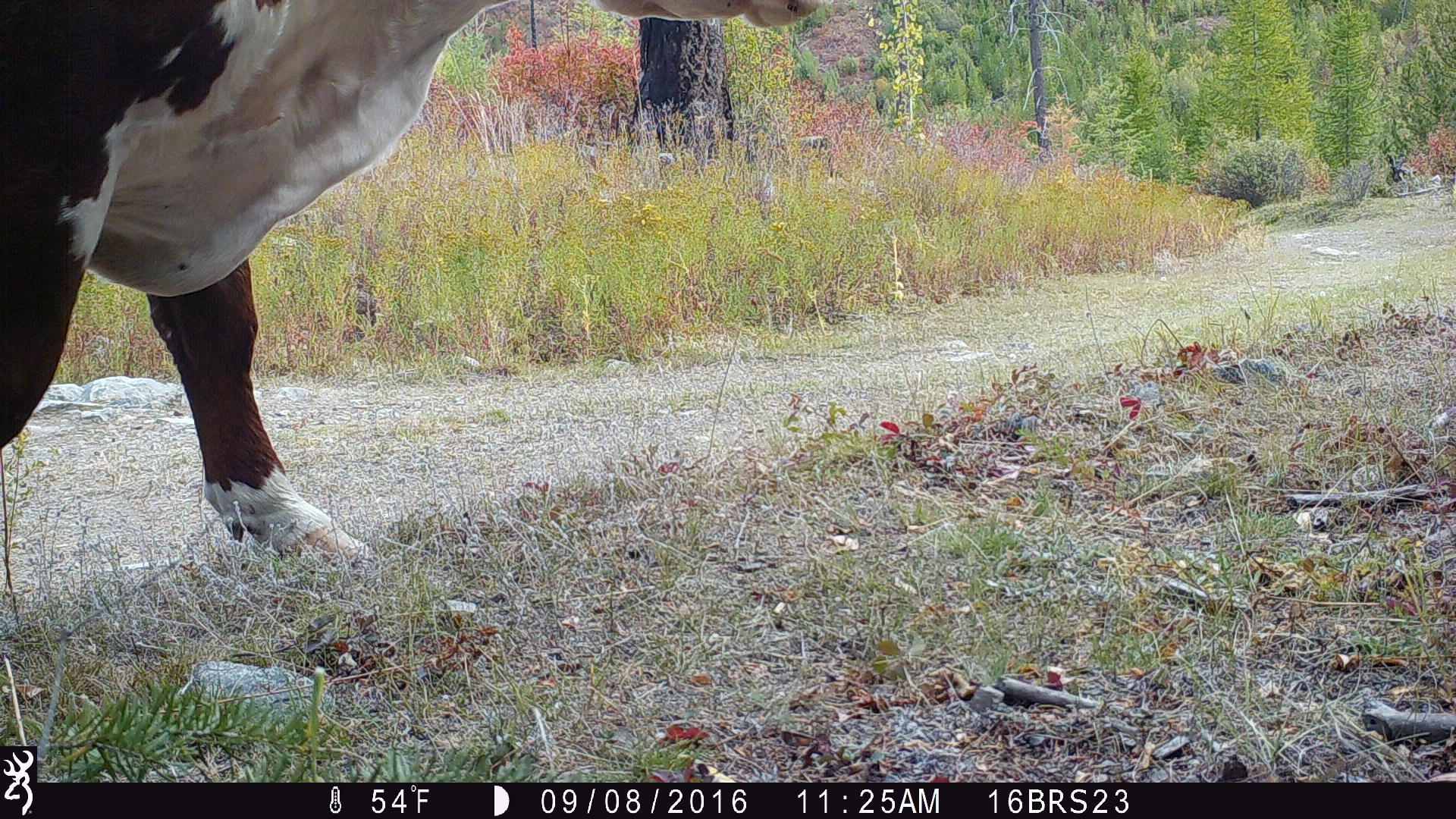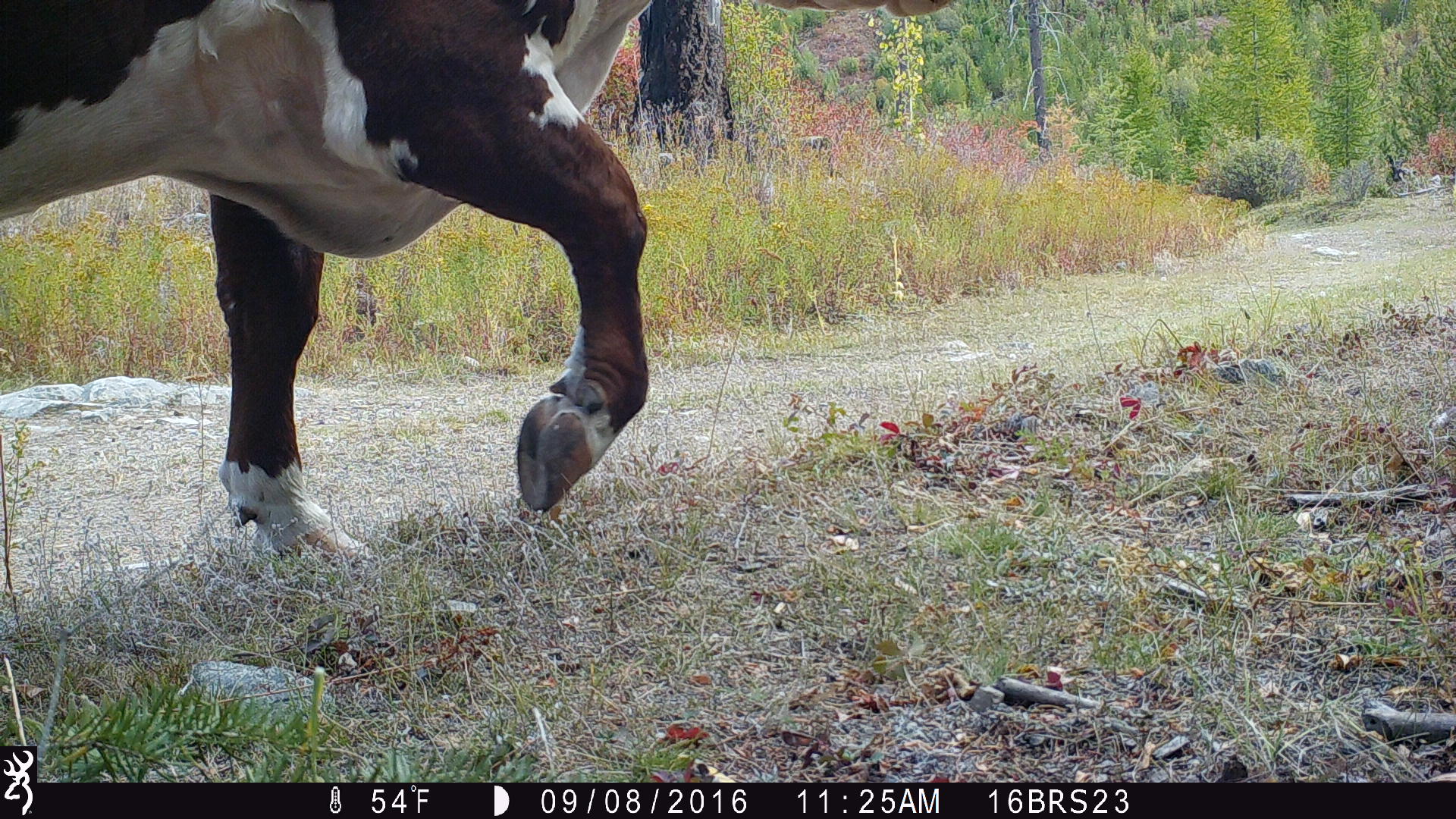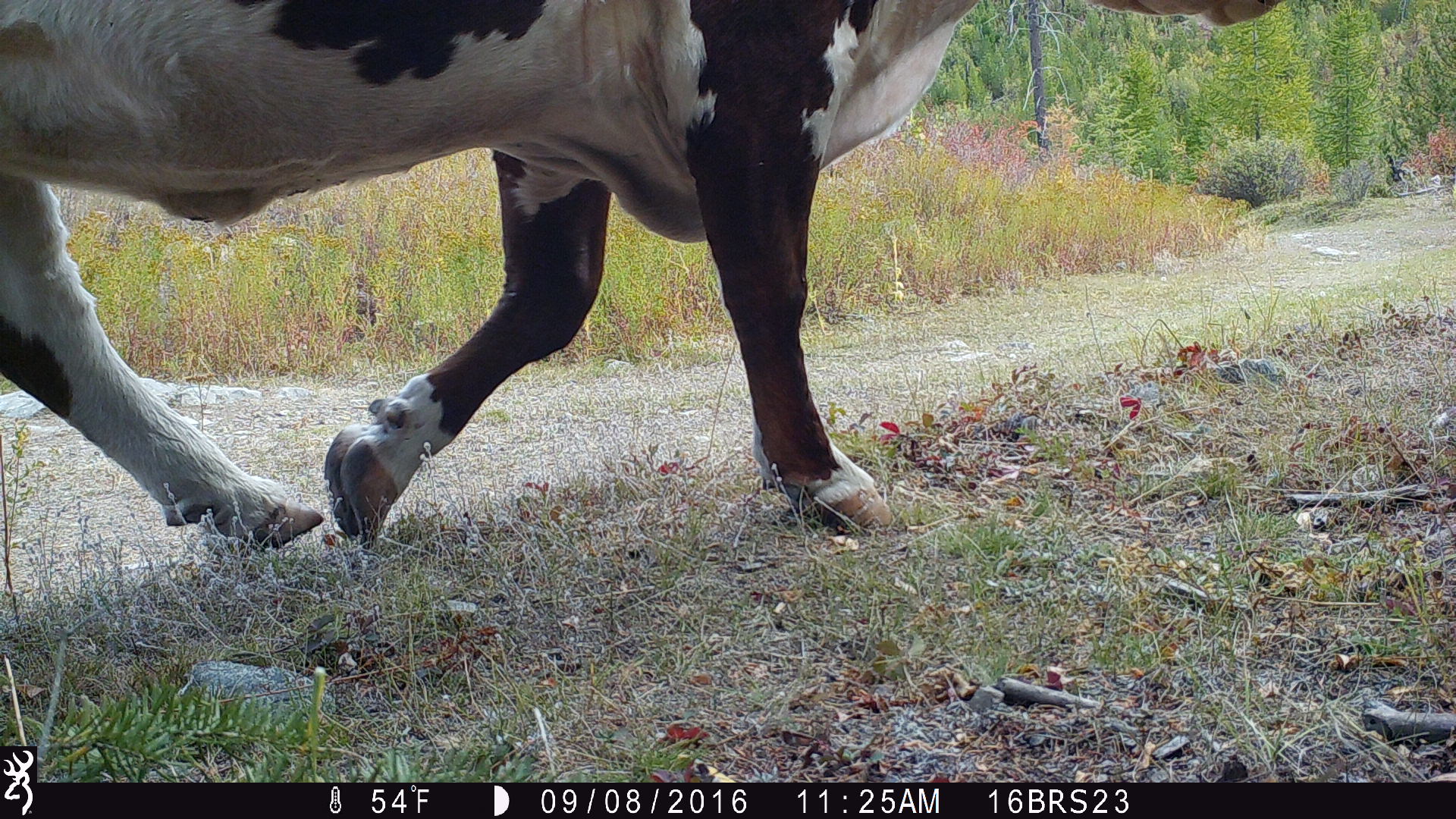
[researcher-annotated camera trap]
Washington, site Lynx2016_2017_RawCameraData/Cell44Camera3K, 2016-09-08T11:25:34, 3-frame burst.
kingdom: Animalia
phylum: Chordata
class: Mammalia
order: Artiodactyla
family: Bovidae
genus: Bos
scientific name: Bos taurus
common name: domestic cattle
Domestic cattle (Bos taurus). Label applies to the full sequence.